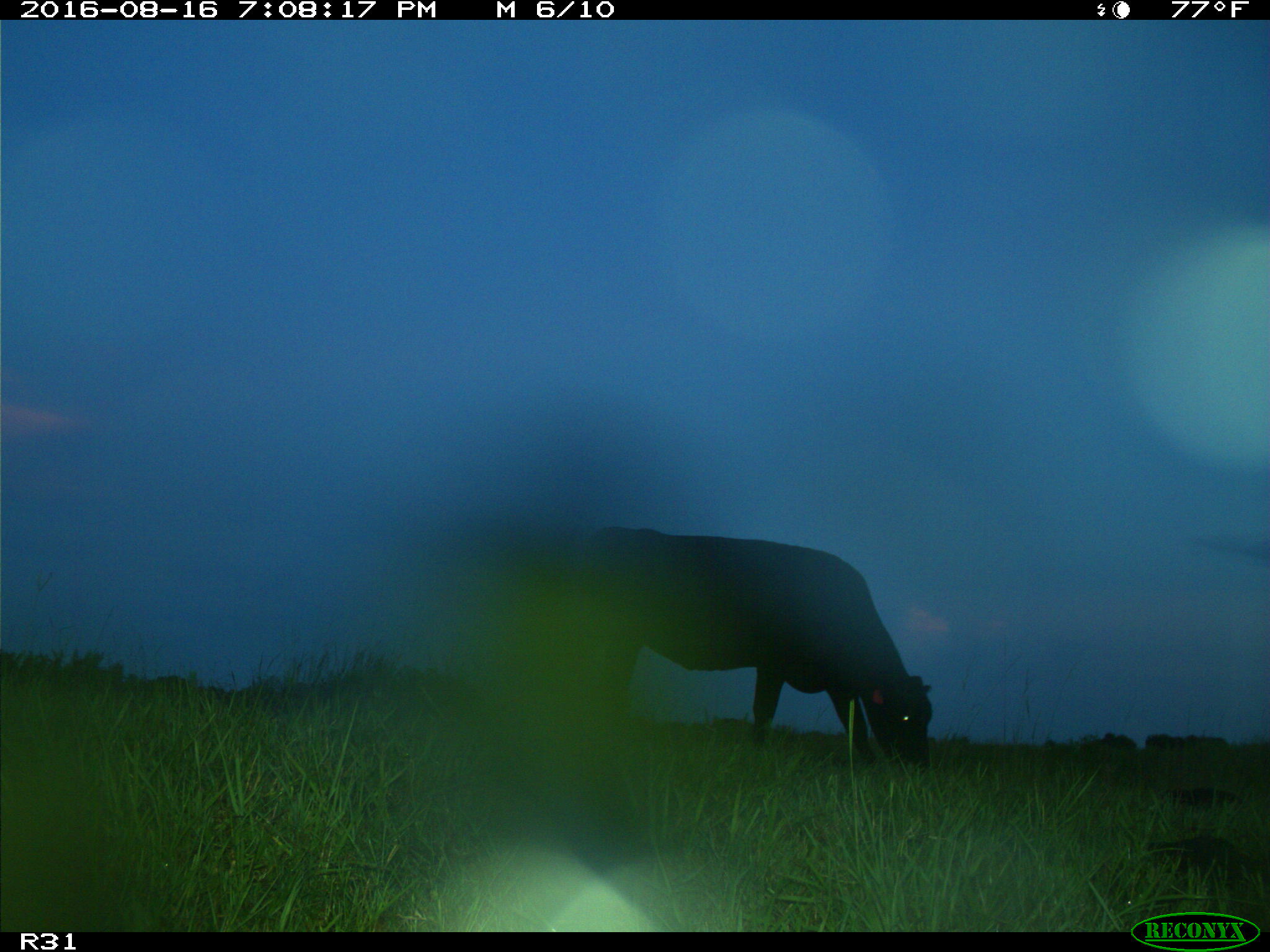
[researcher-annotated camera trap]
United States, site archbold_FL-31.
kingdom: Animalia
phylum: Chordata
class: Mammalia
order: Artiodactyla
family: Bovidae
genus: Bos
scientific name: Bos taurus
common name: domestic cow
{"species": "Bos taurus (domestic cow)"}